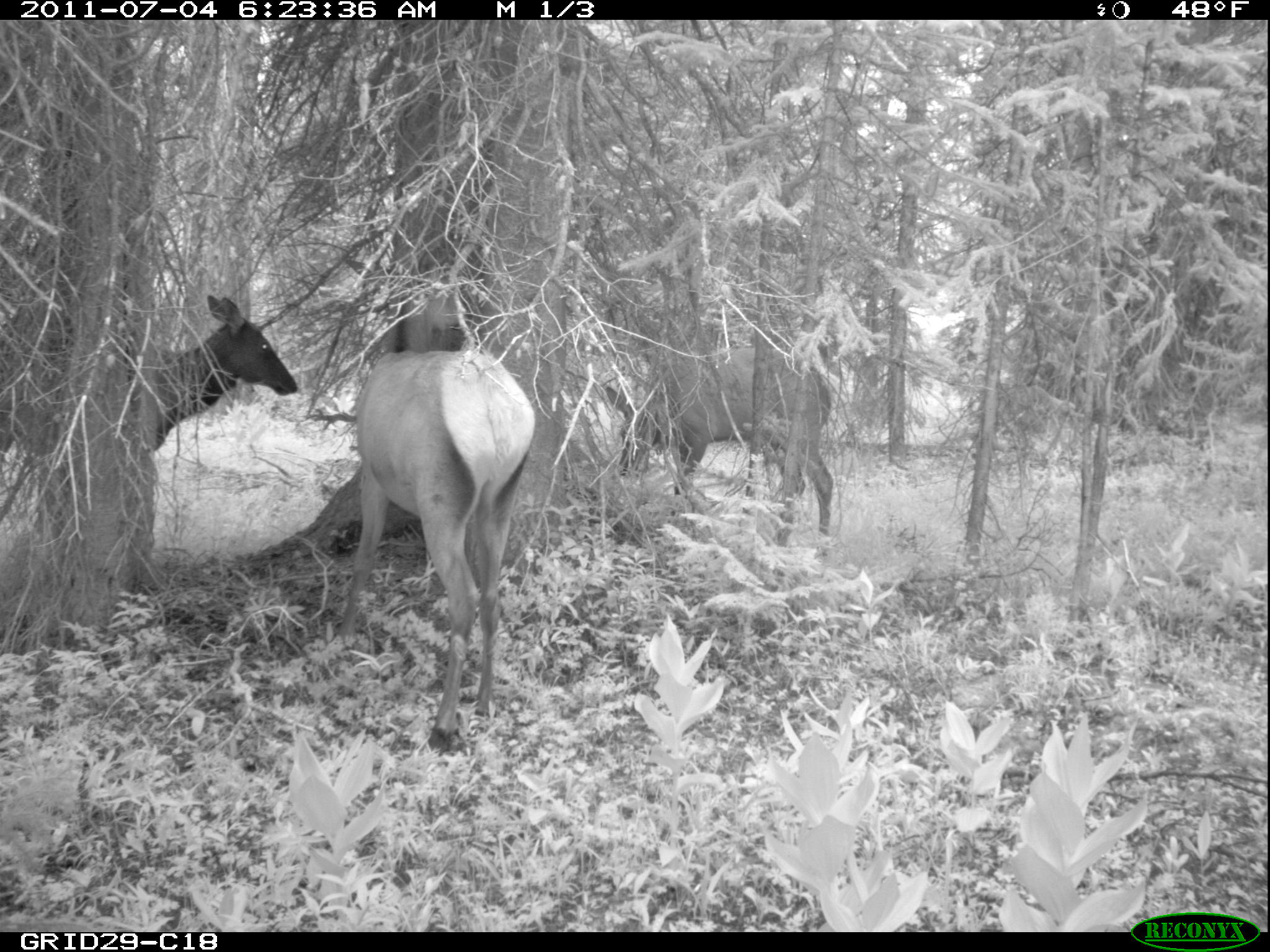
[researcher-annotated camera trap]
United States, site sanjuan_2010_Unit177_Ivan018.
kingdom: Animalia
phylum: Chordata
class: Mammalia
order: Artiodactyla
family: Cervidae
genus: Cervus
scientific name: Cervus elaphus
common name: red deer